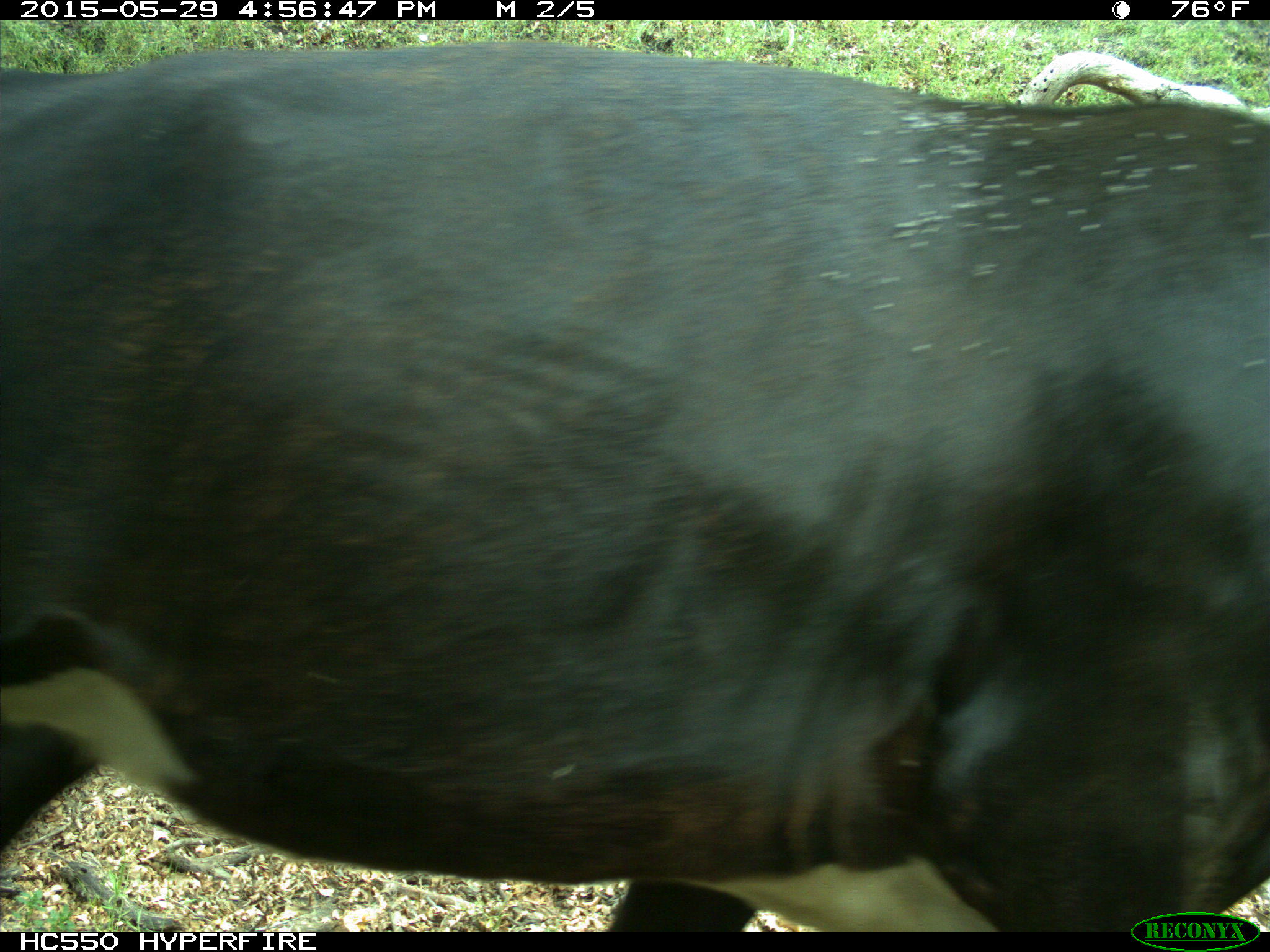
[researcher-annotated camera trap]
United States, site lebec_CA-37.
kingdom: Animalia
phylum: Chordata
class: Mammalia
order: Artiodactyla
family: Bovidae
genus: Bos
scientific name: Bos taurus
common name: domestic cow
Bos taurus (domestic cow).